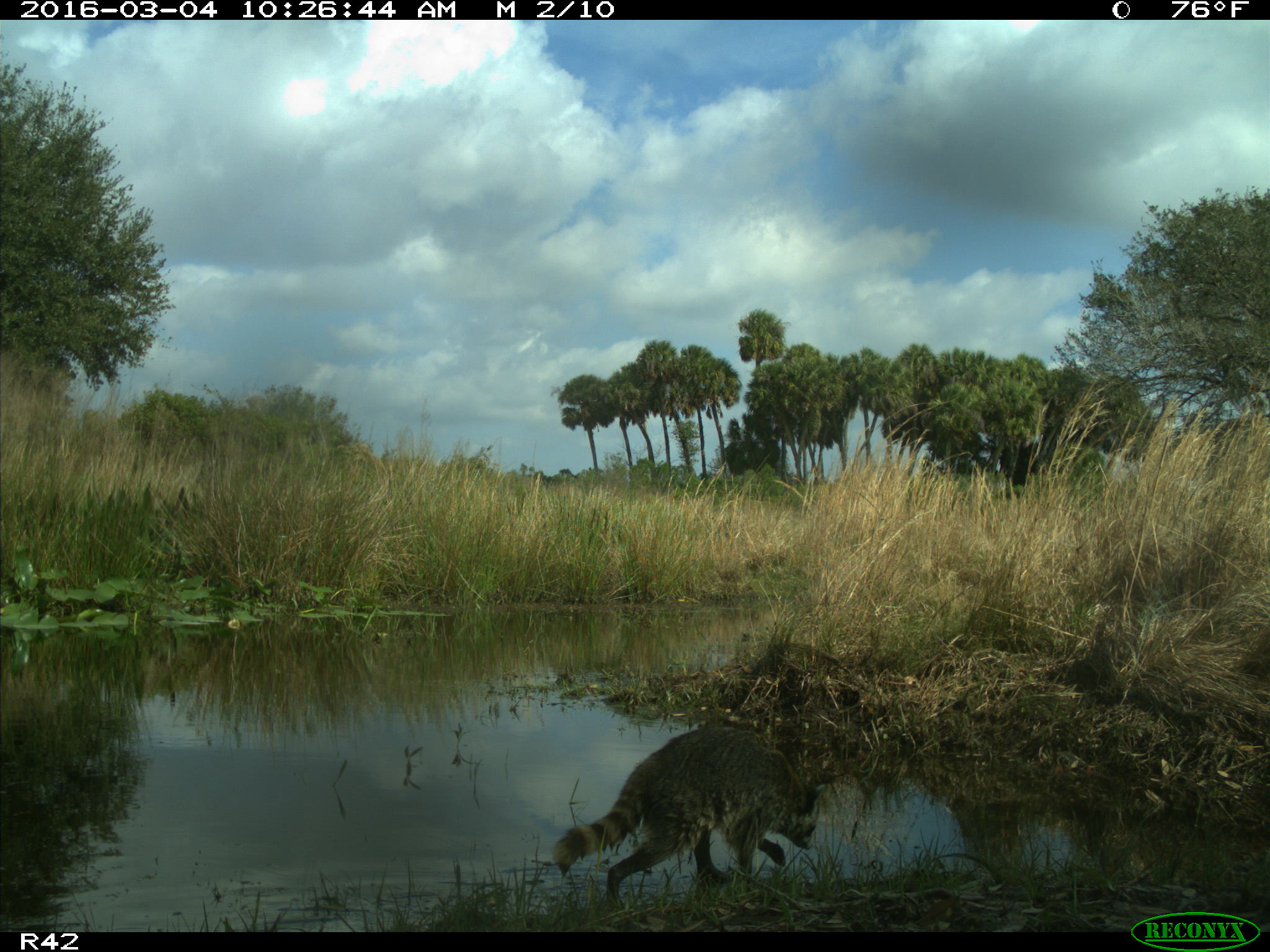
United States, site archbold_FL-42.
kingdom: Animalia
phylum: Chordata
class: Mammalia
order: Carnivora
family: Procyonidae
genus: Procyon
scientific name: Procyon lotor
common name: common raccoon